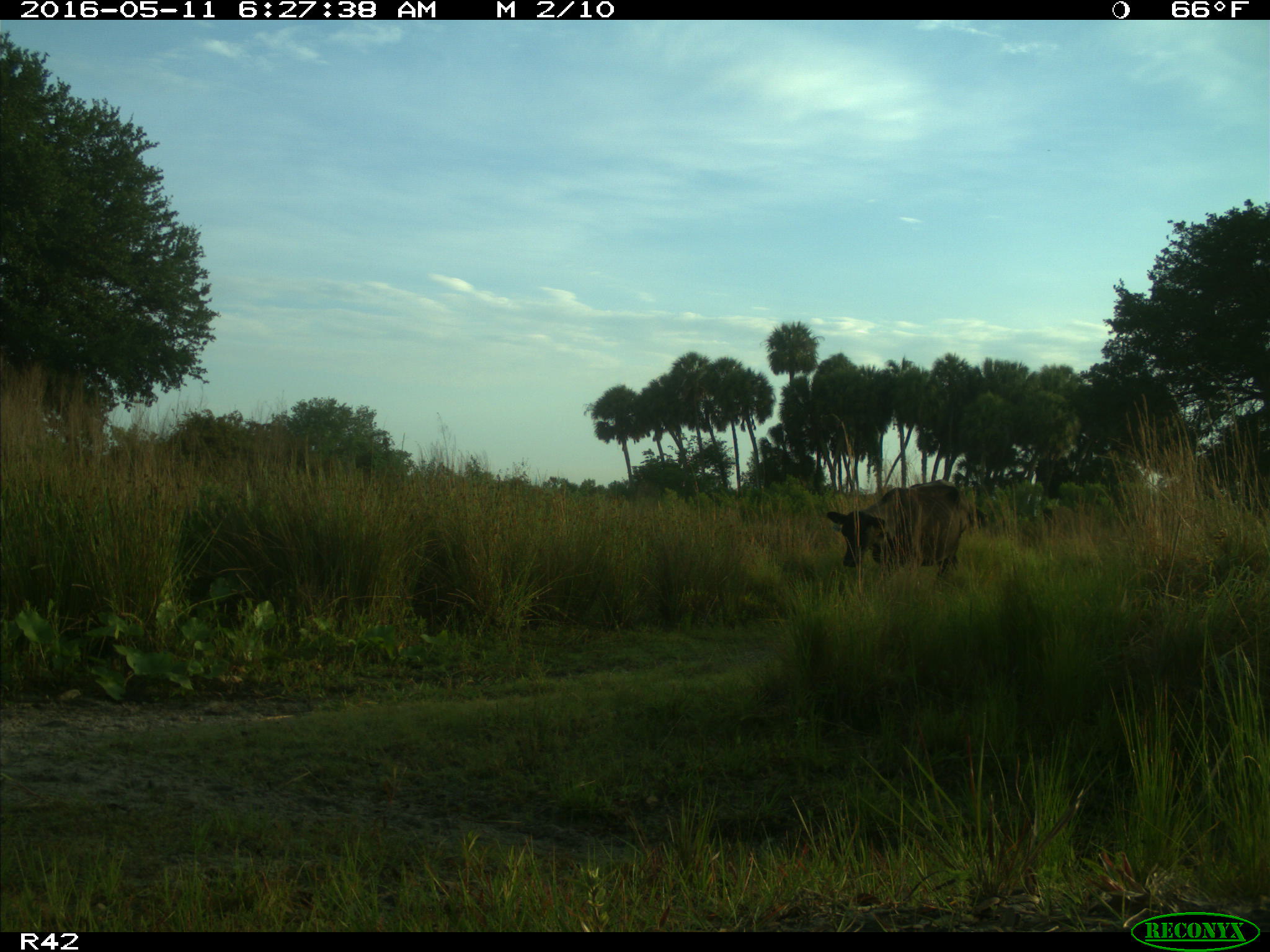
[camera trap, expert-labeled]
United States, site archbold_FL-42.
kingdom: Animalia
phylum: Chordata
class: Mammalia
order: Artiodactyla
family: Bovidae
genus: Bos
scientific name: Bos taurus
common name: domestic cow